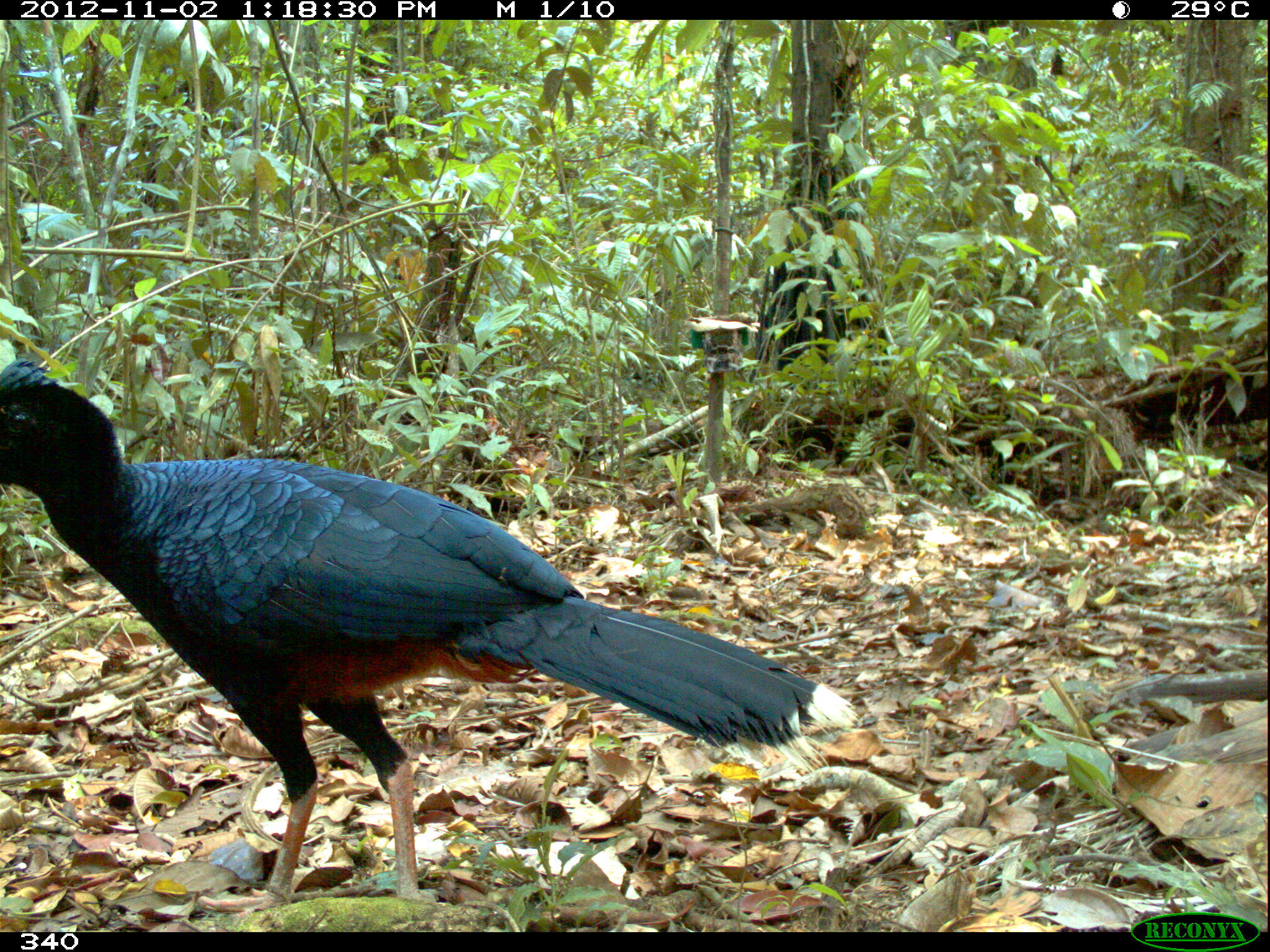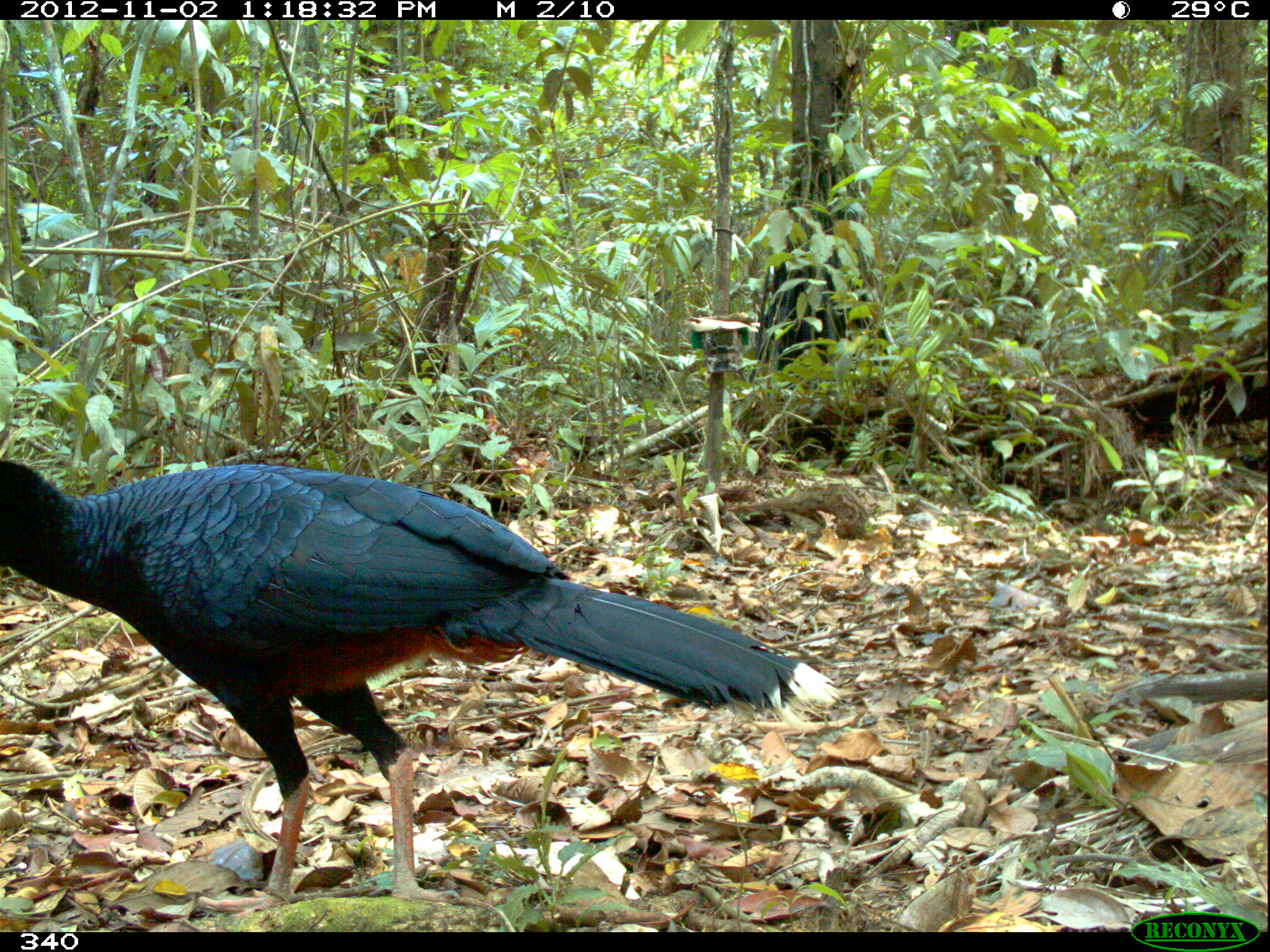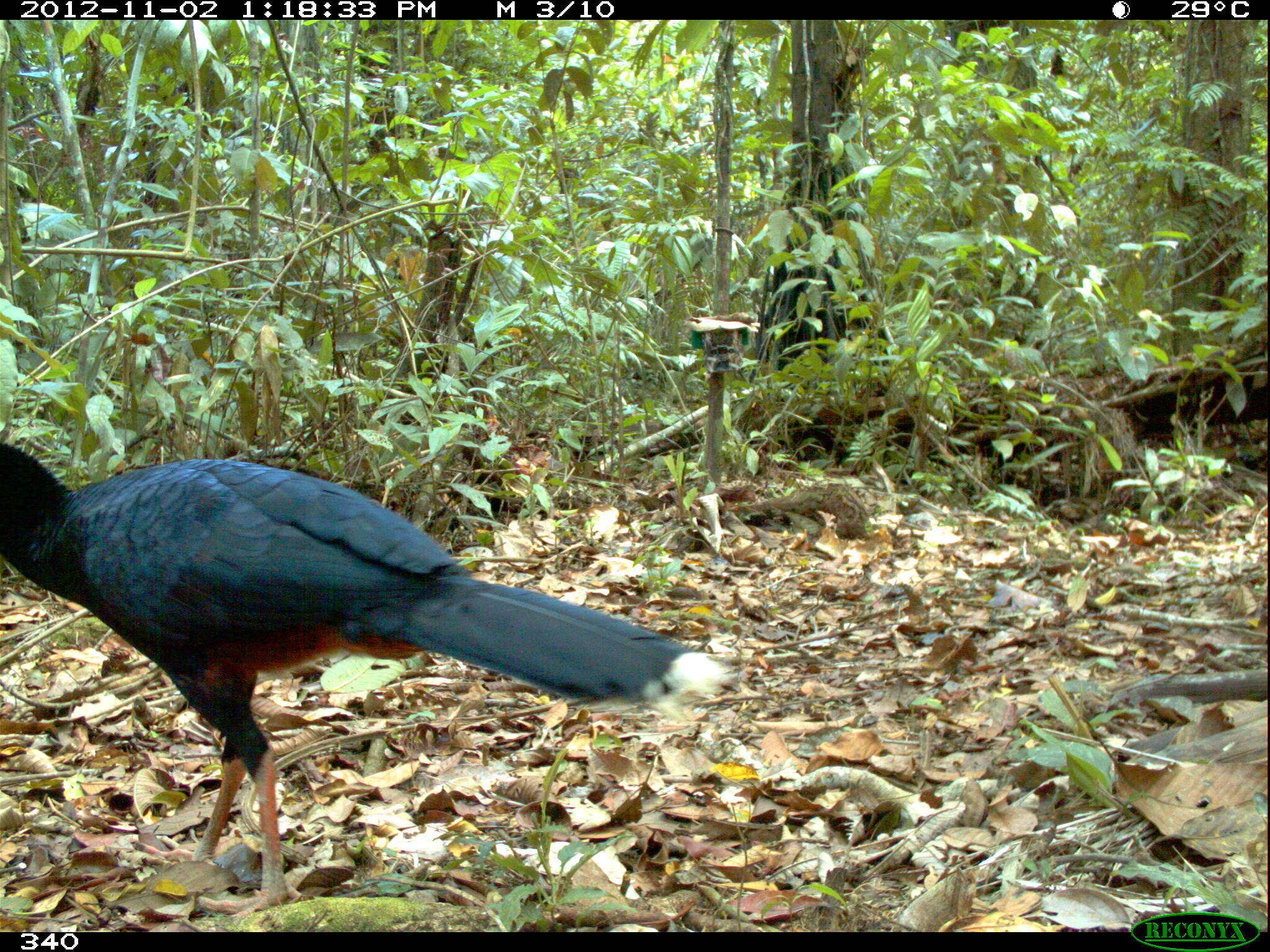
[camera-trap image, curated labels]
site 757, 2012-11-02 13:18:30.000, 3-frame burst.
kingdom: Animalia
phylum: Chordata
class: Aves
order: Galliformes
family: Cracidae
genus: Mitu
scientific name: Mitu tuberosum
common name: razor-billed curassow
Mitu tuberosum (razor-billed curassow).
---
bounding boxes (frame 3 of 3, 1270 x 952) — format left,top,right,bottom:
mitu tuberosum: 0,441,738,918